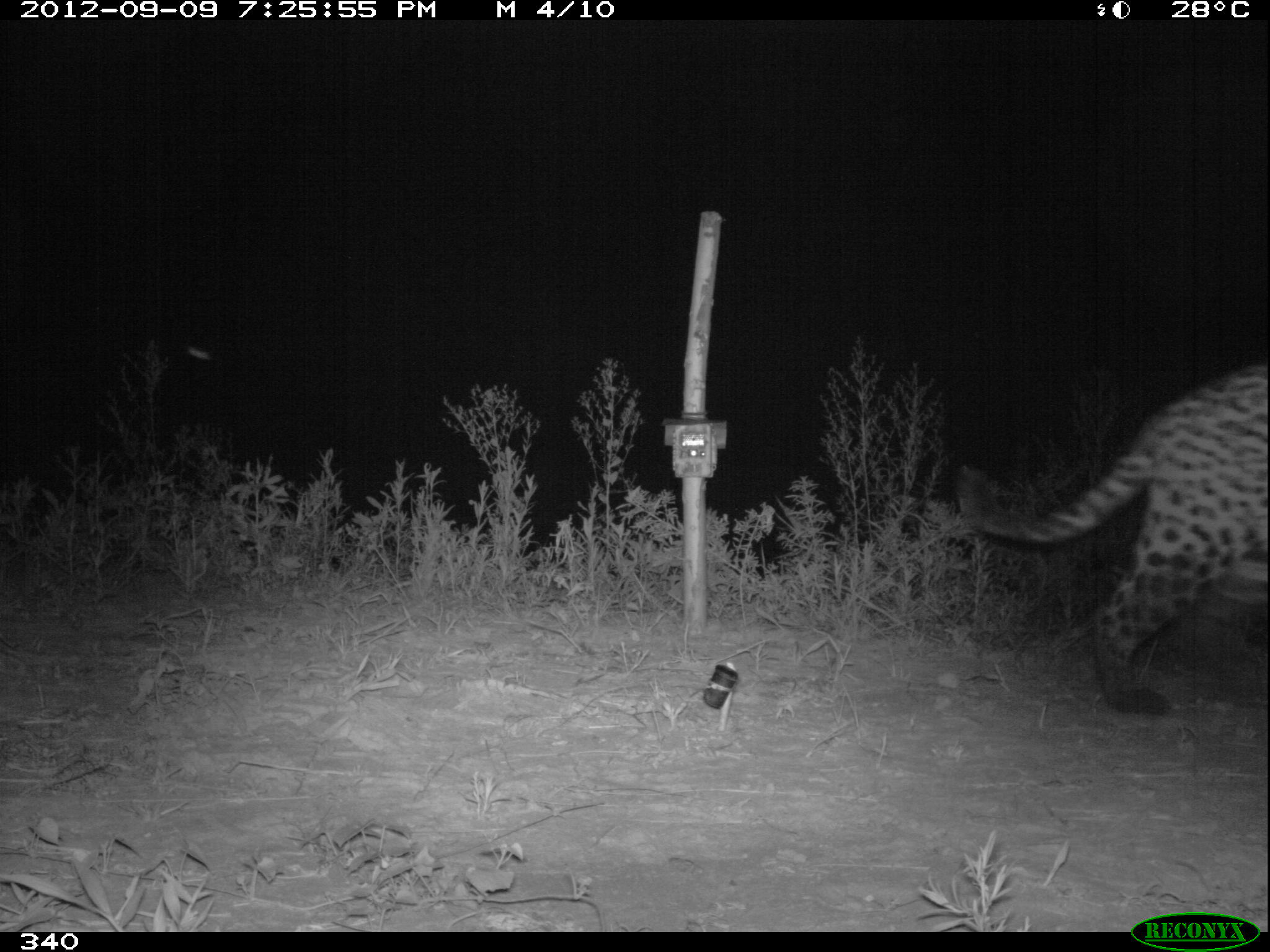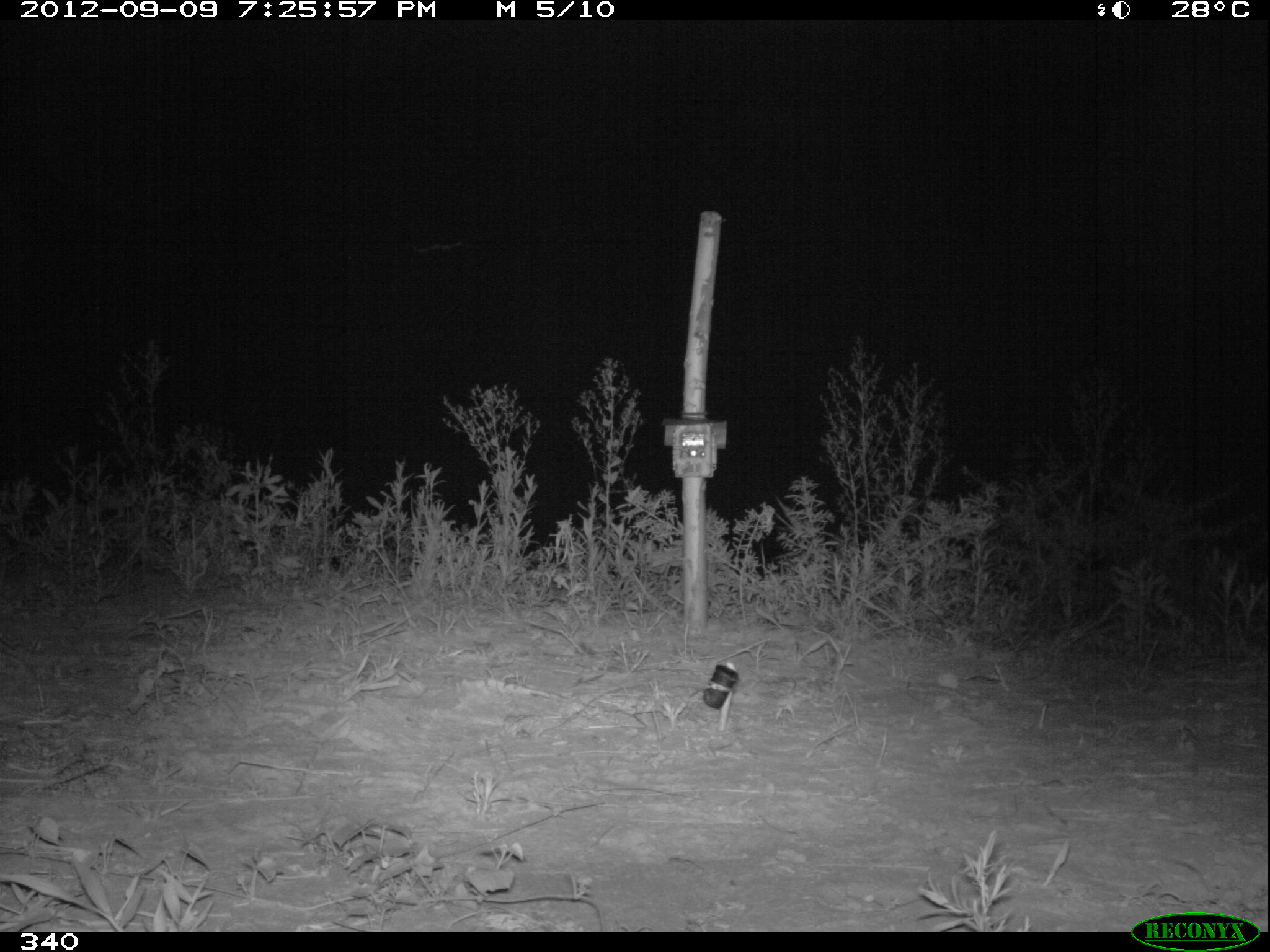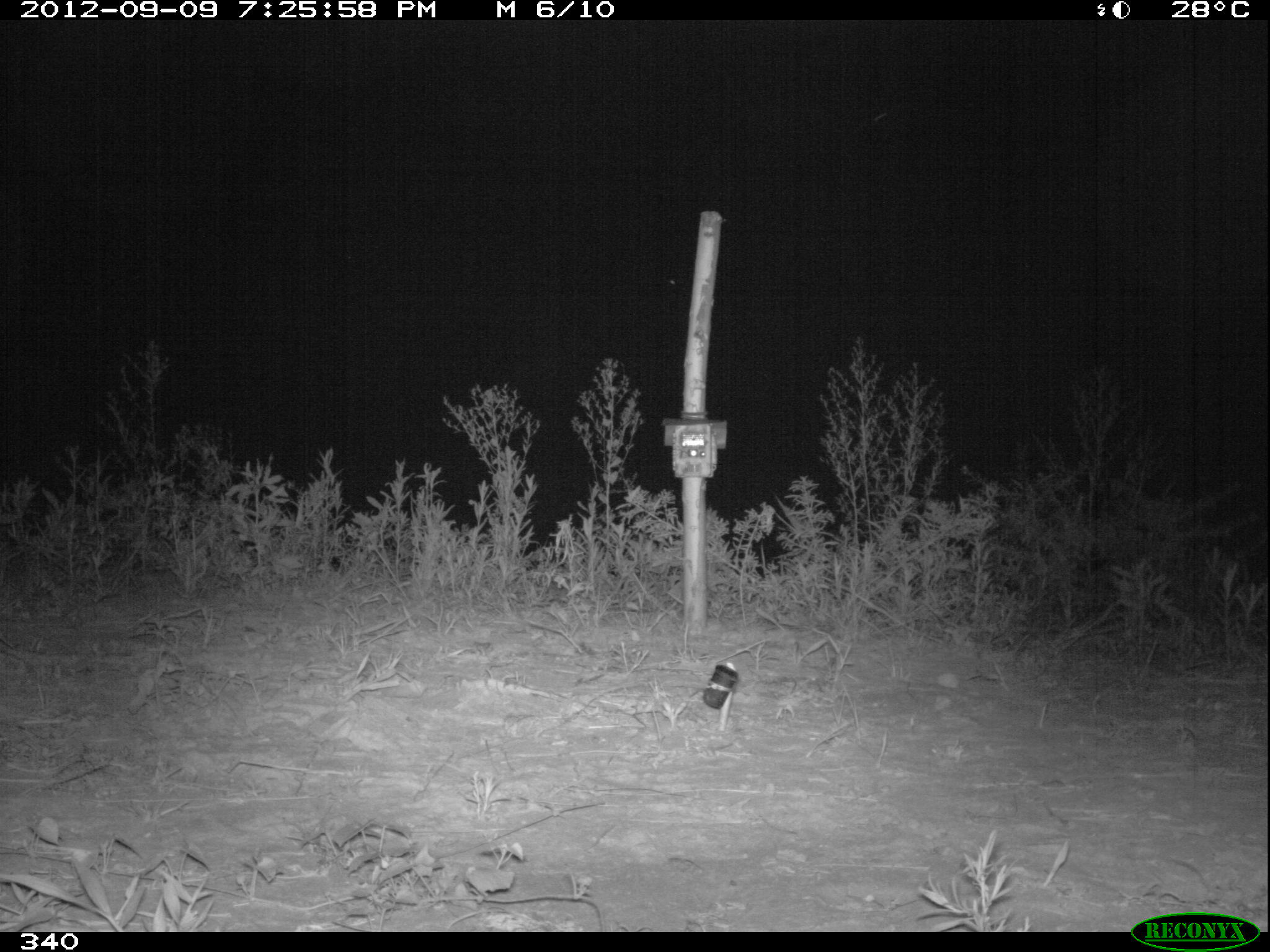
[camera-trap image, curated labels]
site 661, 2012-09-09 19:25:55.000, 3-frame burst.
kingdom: Animalia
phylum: Chordata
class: Mammalia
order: Carnivora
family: Felidae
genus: Panthera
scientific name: Panthera onca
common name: jaguar